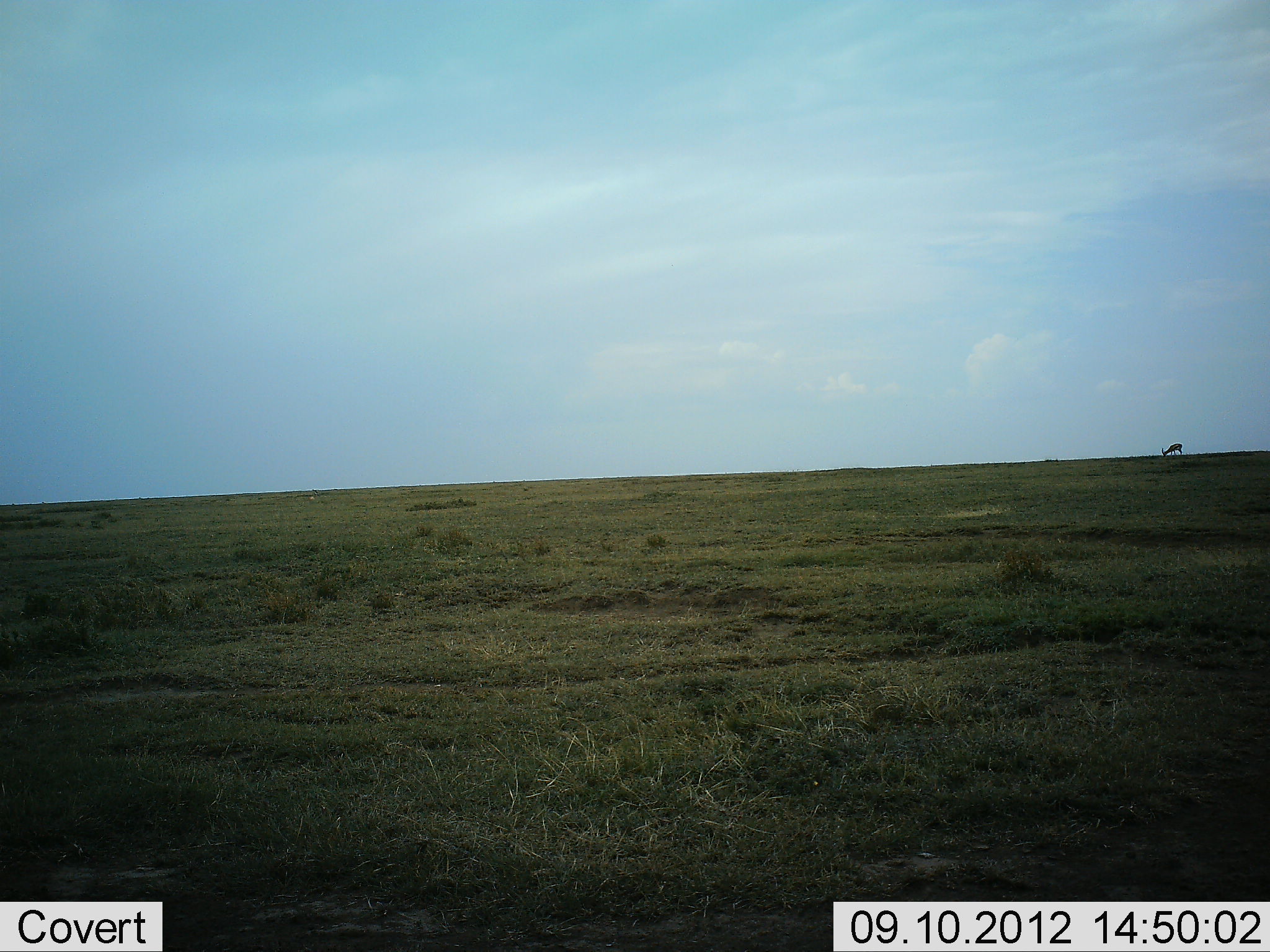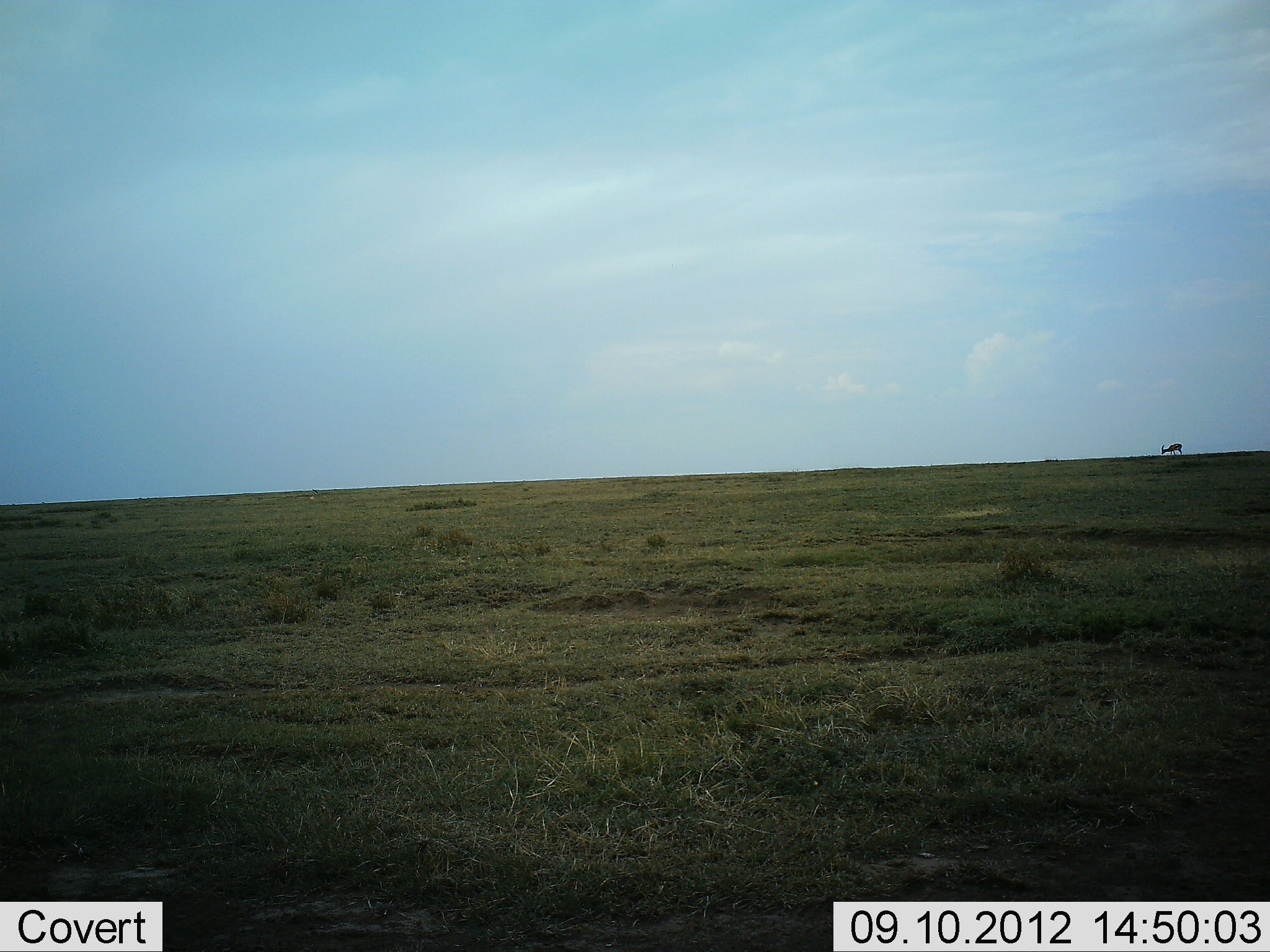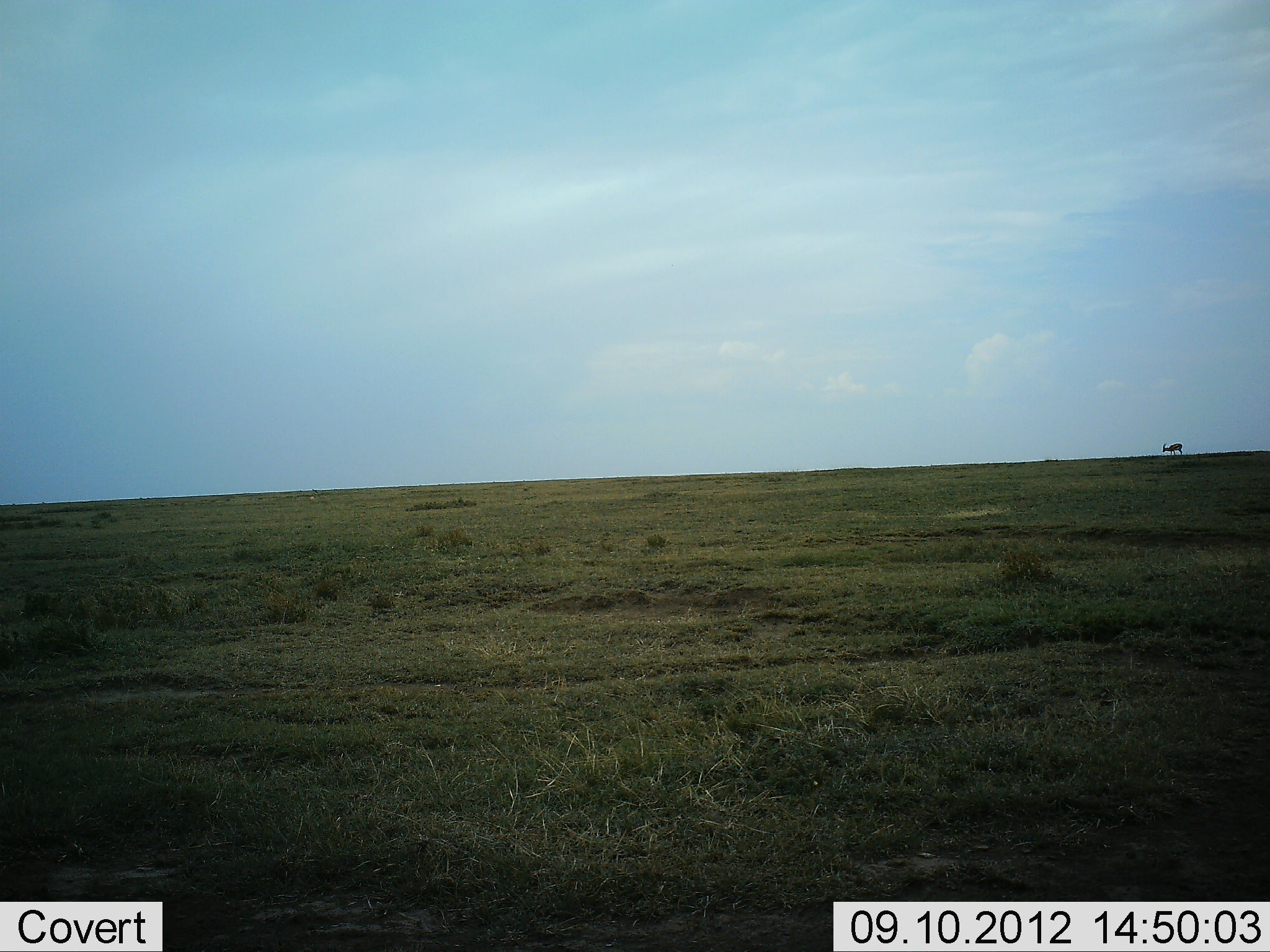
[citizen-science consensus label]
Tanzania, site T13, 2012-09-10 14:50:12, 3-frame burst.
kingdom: Animalia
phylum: Chordata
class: Mammalia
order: Artiodactyla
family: Bovidae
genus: Eudorcas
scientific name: Eudorcas thomsonii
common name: thomson's gazelle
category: gazellethomsons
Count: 1.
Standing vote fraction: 50%.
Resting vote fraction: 10%.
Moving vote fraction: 0%.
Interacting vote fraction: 0%.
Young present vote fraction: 0%.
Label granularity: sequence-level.